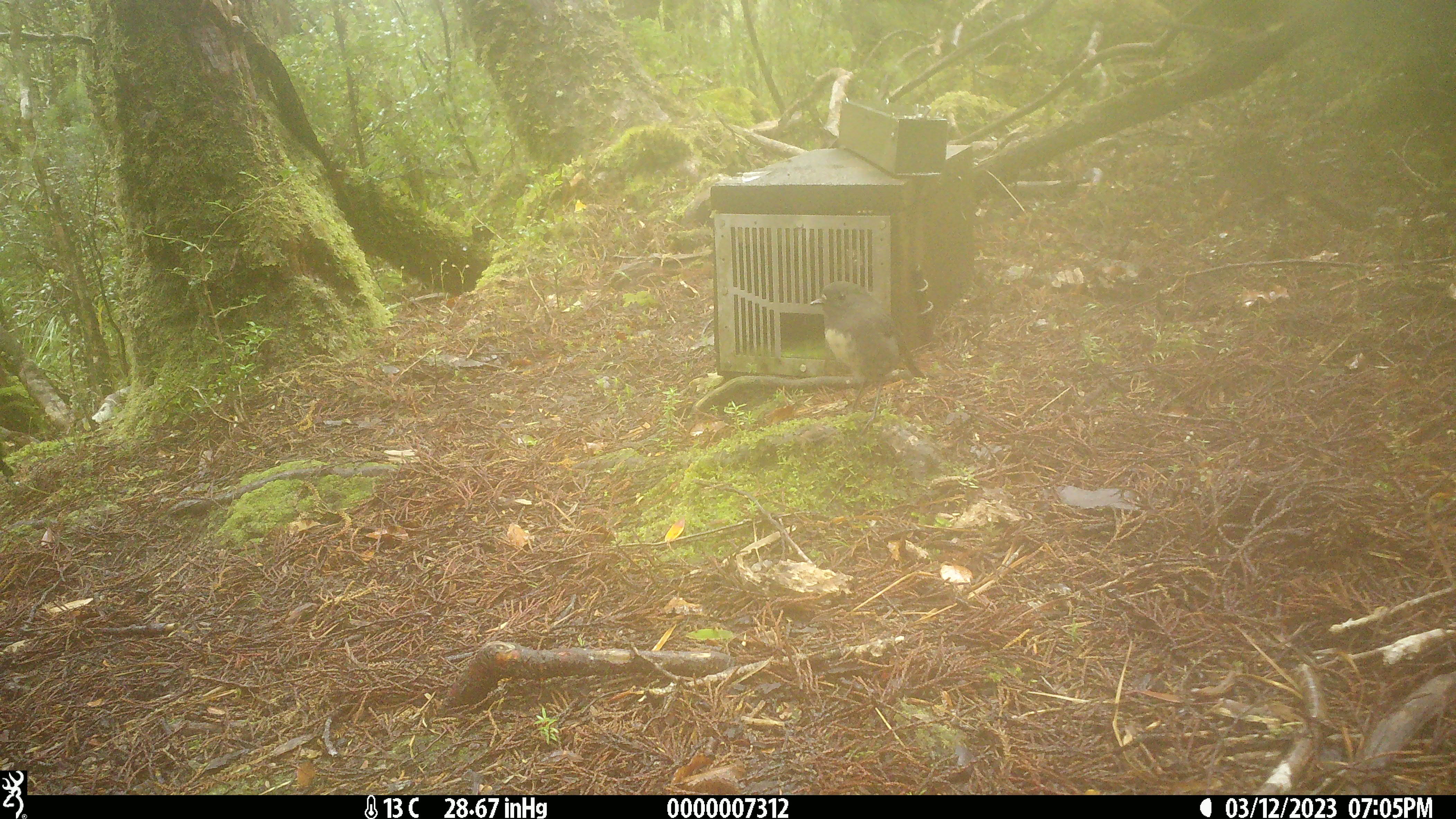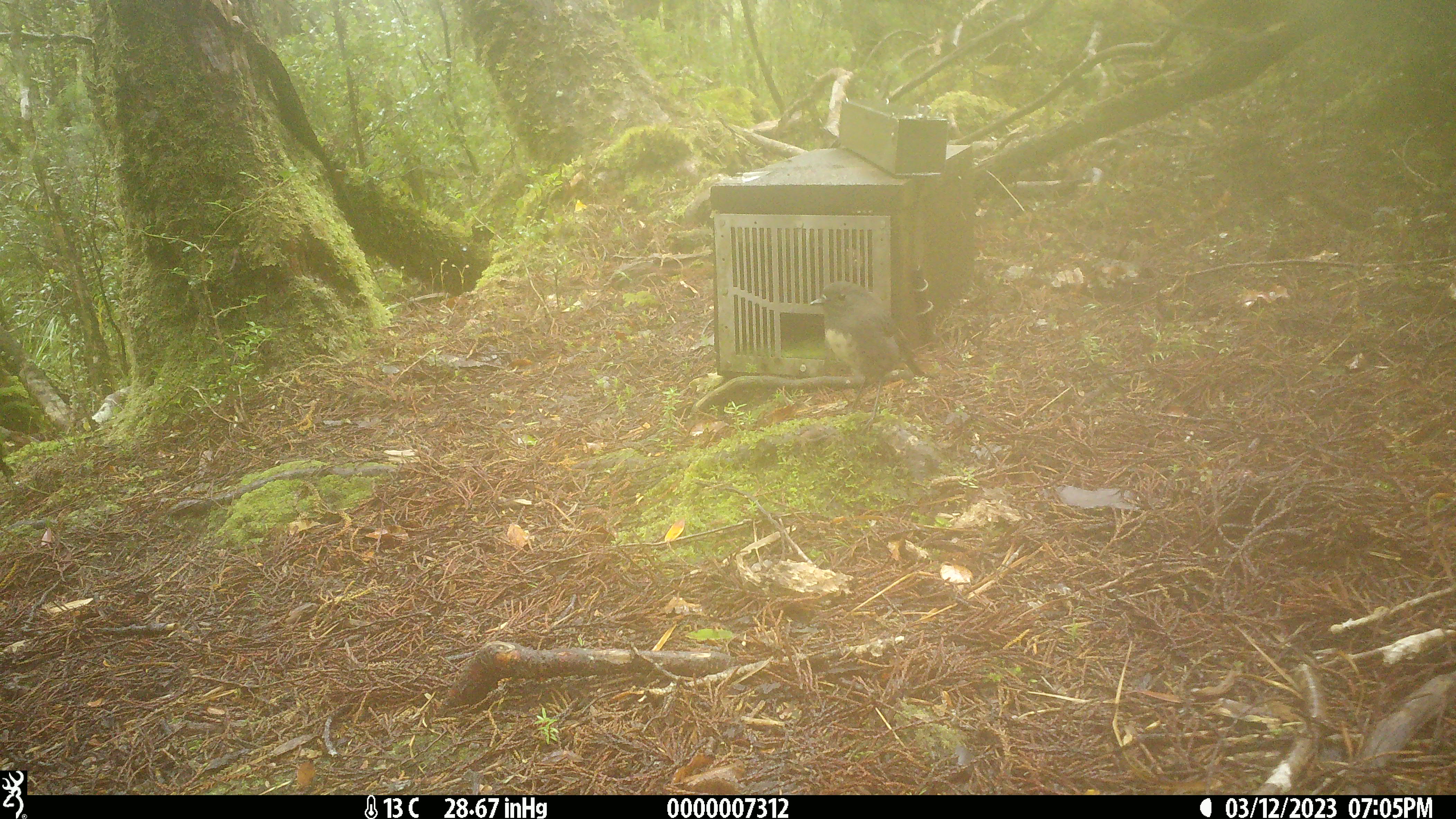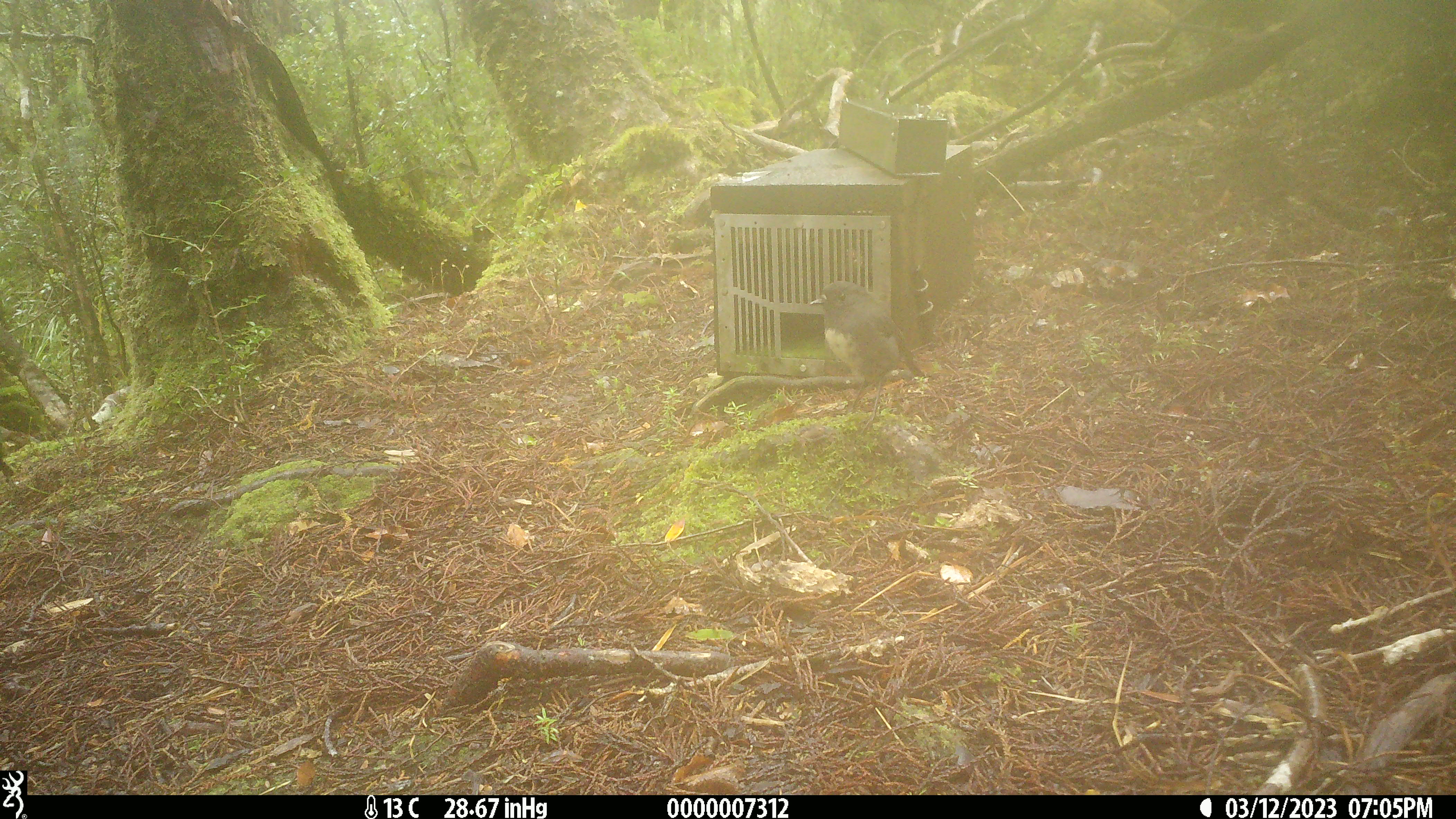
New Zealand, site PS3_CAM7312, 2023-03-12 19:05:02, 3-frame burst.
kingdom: Animalia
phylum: Chordata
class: Aves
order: Passeriformes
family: Petroicidae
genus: Petroica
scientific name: Petroica australis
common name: new zealand robin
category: robin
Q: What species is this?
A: Robin (new zealand robin) (Petroica australis).